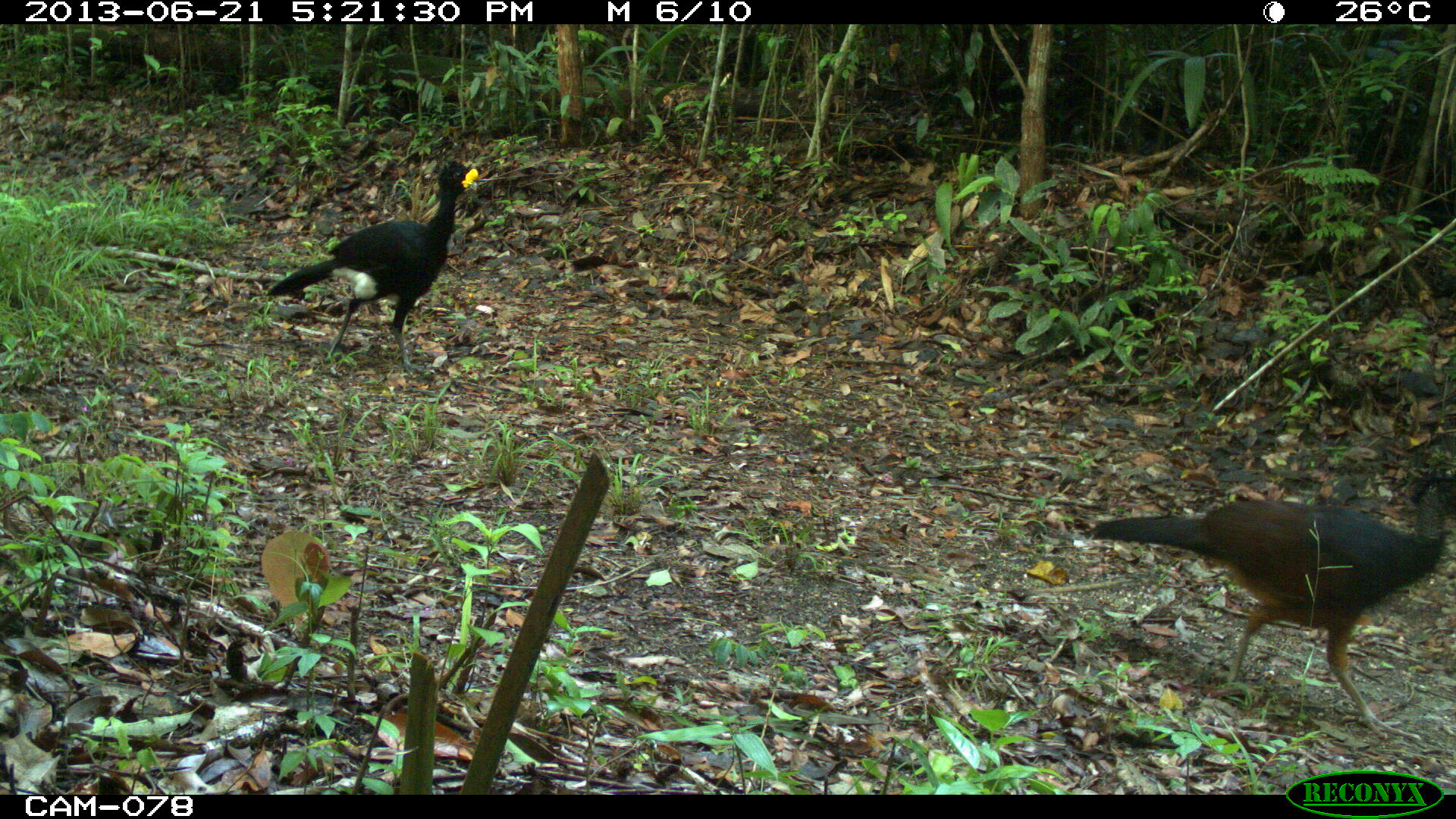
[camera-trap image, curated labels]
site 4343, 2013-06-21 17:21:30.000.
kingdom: Animalia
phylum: Chordata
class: Aves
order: Galliformes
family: Cracidae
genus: Crax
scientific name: Crax rubra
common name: great curassow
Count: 2.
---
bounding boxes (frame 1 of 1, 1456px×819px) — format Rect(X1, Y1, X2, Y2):
crax rubra: Rect(1082, 464, 1455, 741); Rect(264, 159, 479, 375)